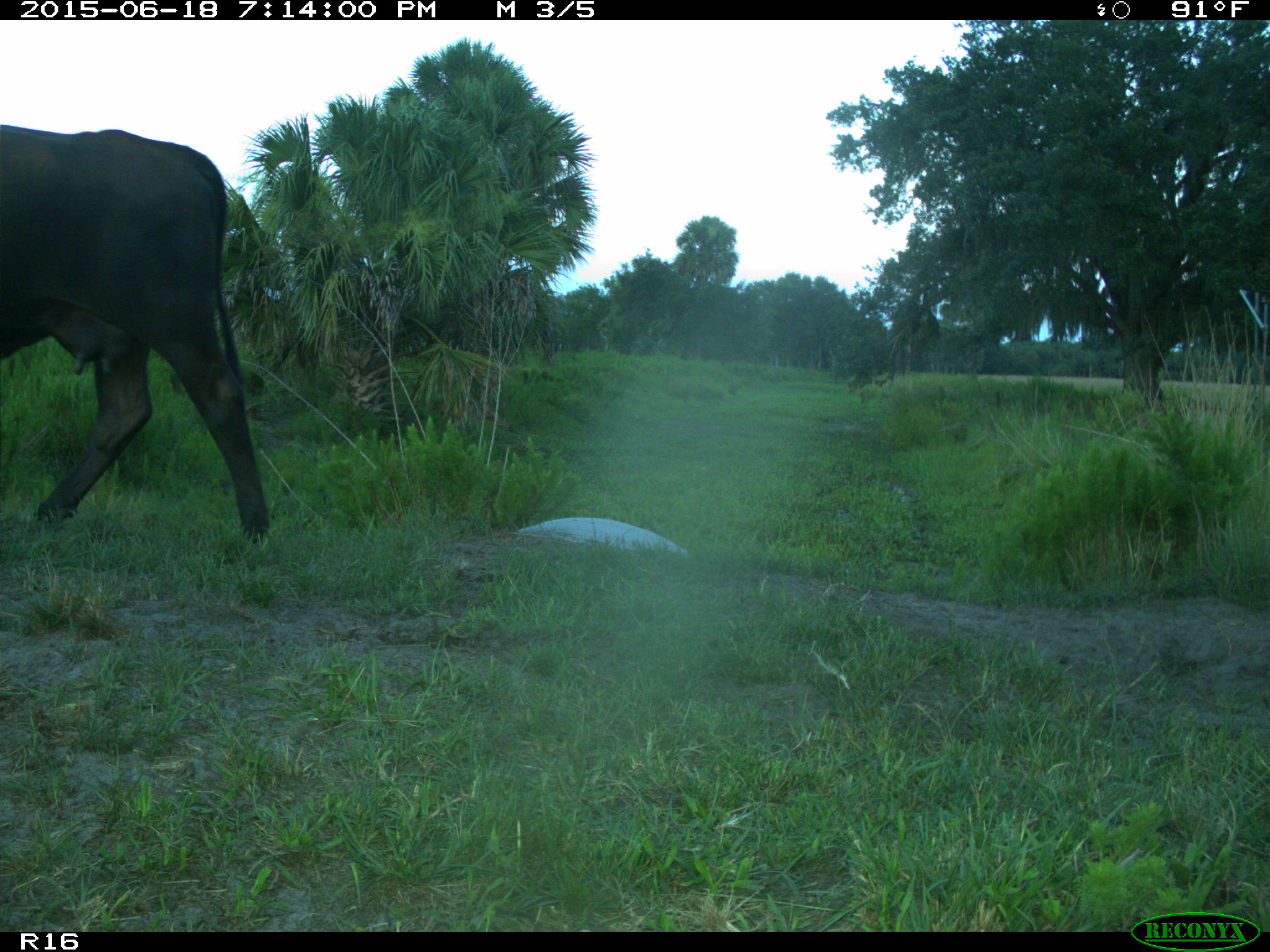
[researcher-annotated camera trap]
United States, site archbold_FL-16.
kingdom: Animalia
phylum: Chordata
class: Mammalia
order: Artiodactyla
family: Bovidae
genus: Bos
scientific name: Bos taurus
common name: domestic cow